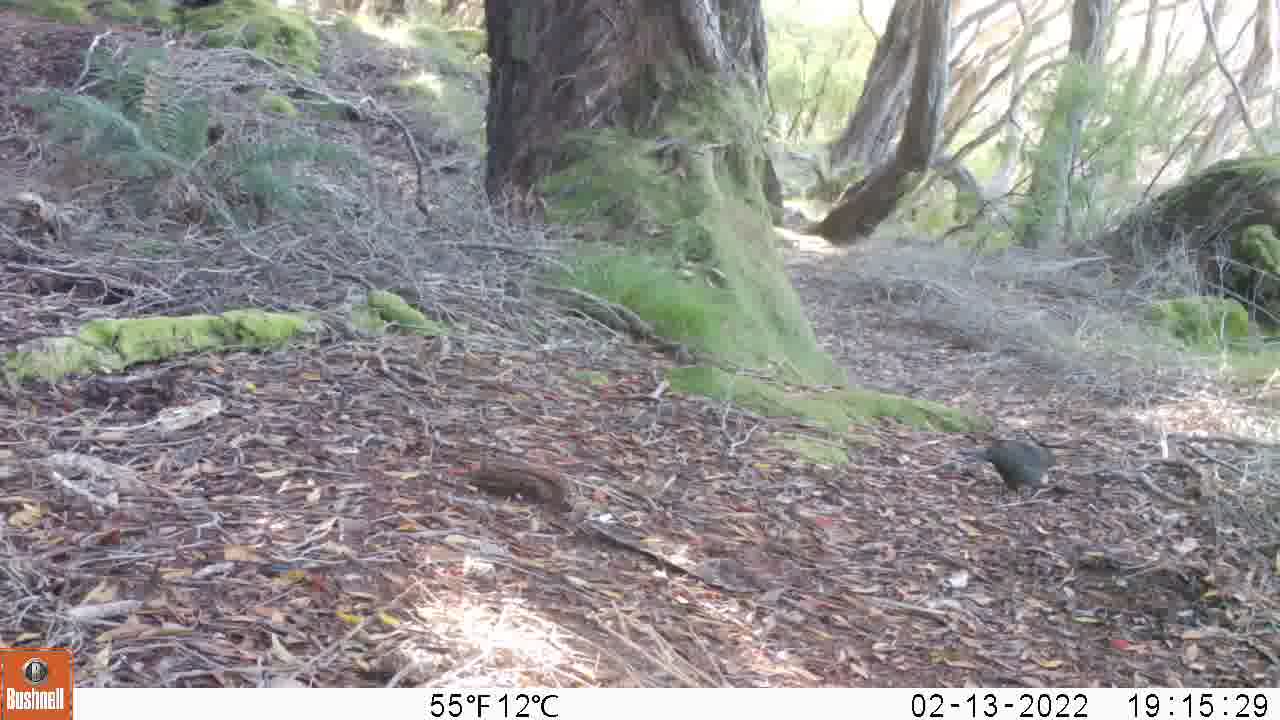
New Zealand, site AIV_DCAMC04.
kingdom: Animalia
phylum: Chordata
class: Aves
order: Passeriformes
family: Turdidae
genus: Turdus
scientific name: Turdus merula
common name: eurasian blackbird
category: blackbird